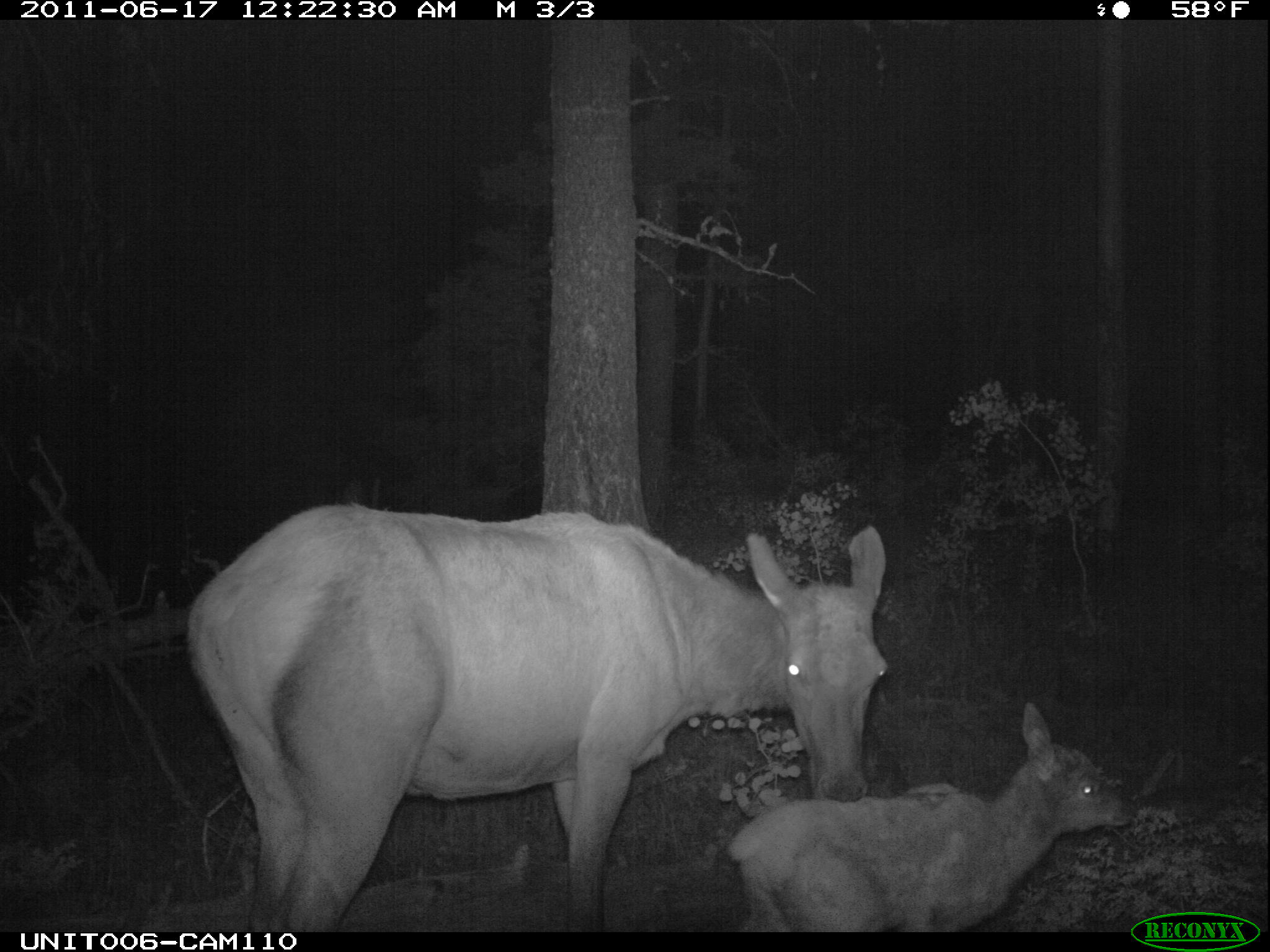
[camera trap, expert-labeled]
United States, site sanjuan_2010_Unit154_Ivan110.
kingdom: Animalia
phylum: Chordata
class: Mammalia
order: Artiodactyla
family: Cervidae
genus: Cervus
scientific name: Cervus elaphus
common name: red deer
Cervus elaphus (red deer).